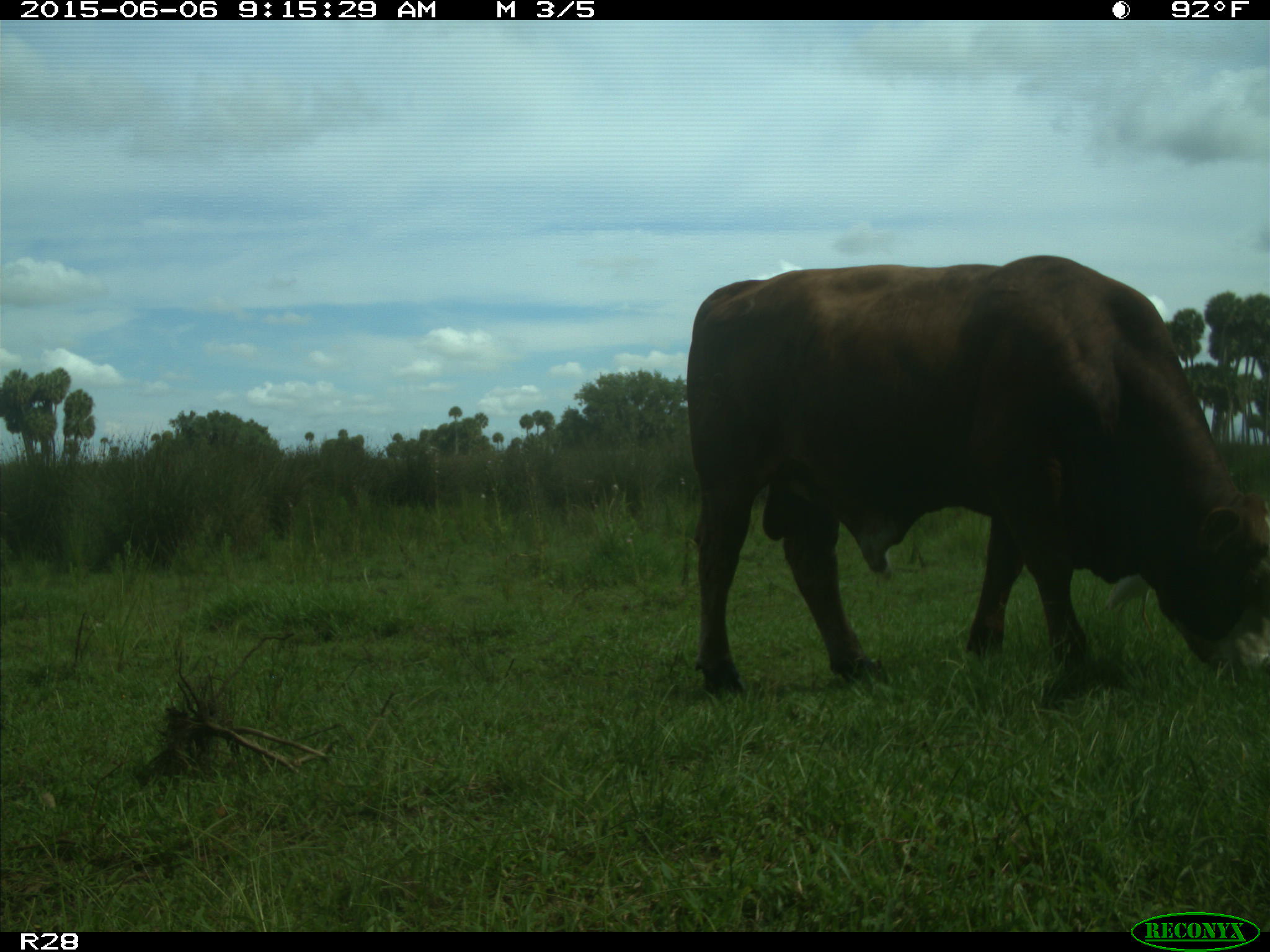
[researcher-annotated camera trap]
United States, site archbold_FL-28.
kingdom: Animalia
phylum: Chordata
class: Mammalia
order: Artiodactyla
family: Bovidae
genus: Bos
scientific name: Bos taurus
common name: domestic cow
Bos taurus (domestic cow).